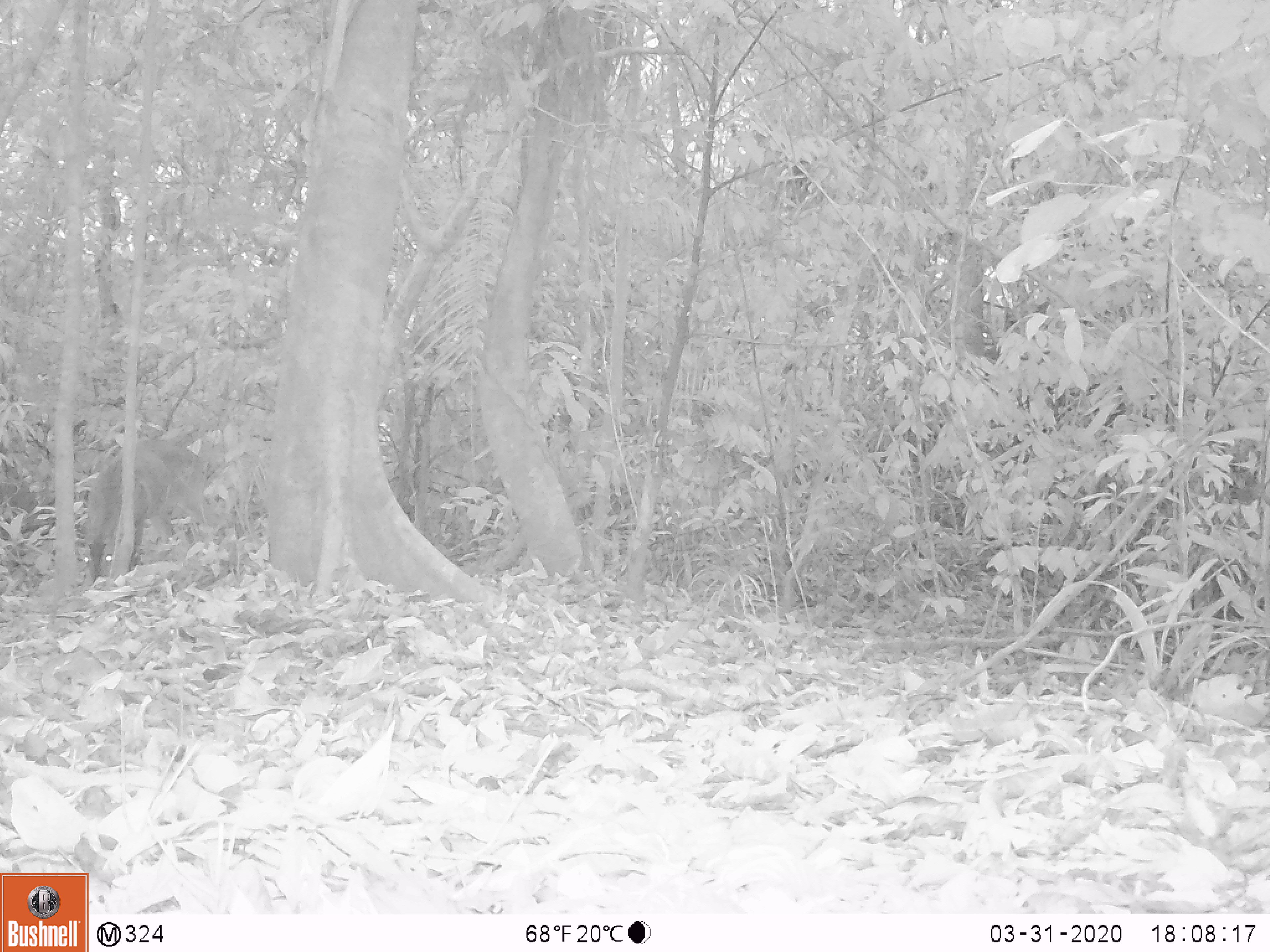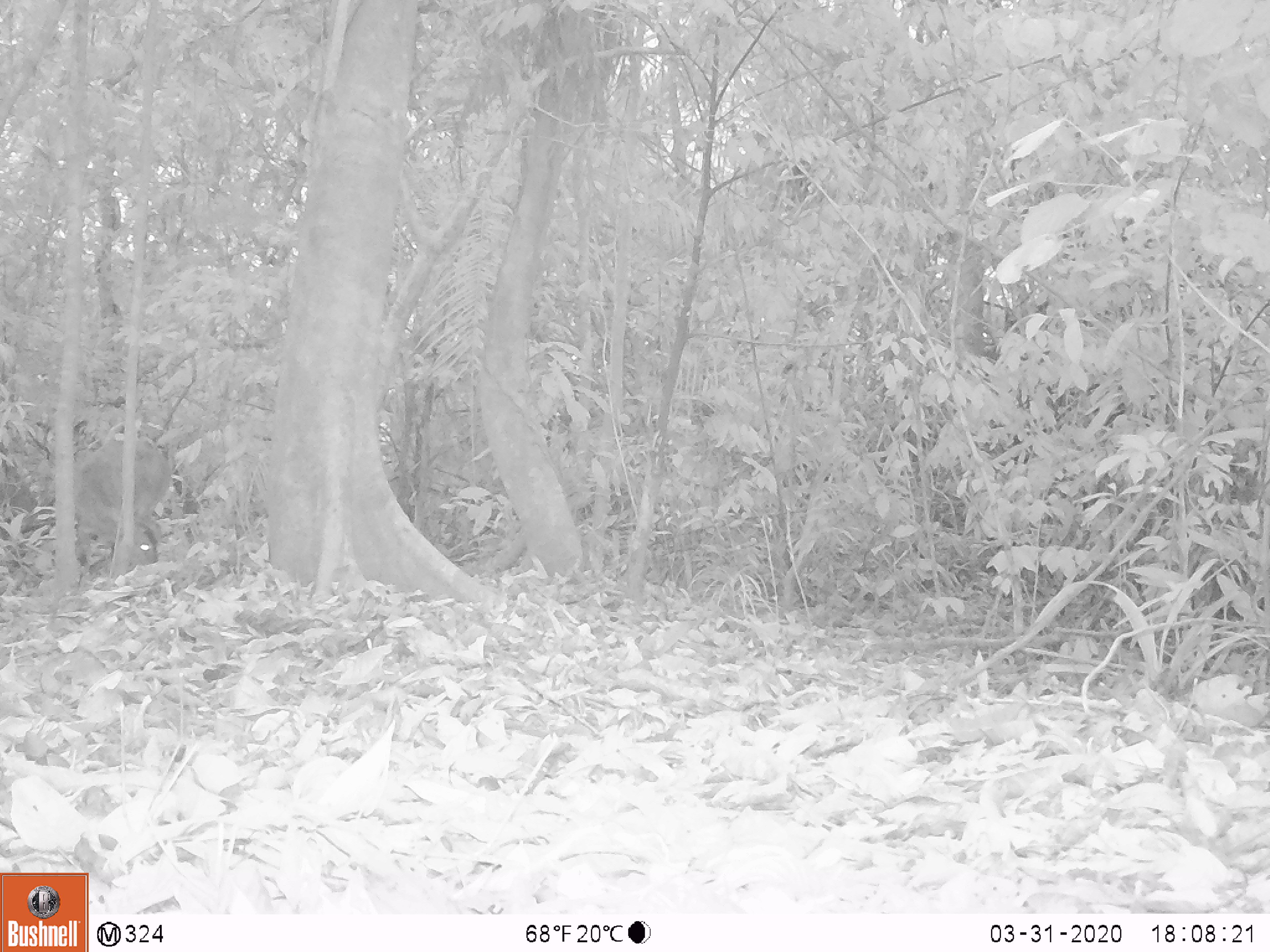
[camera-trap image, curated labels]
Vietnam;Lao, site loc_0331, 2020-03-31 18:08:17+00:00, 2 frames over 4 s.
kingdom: Animalia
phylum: Chordata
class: Mammalia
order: Artiodactyla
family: Cervidae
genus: Muntiacus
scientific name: Muntiacus vuquangensis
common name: large-antlered muntjac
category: large antlered muntjac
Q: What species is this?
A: Large antlered muntjac (large-antlered muntjac) (Muntiacus vuquangensis).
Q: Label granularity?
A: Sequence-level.